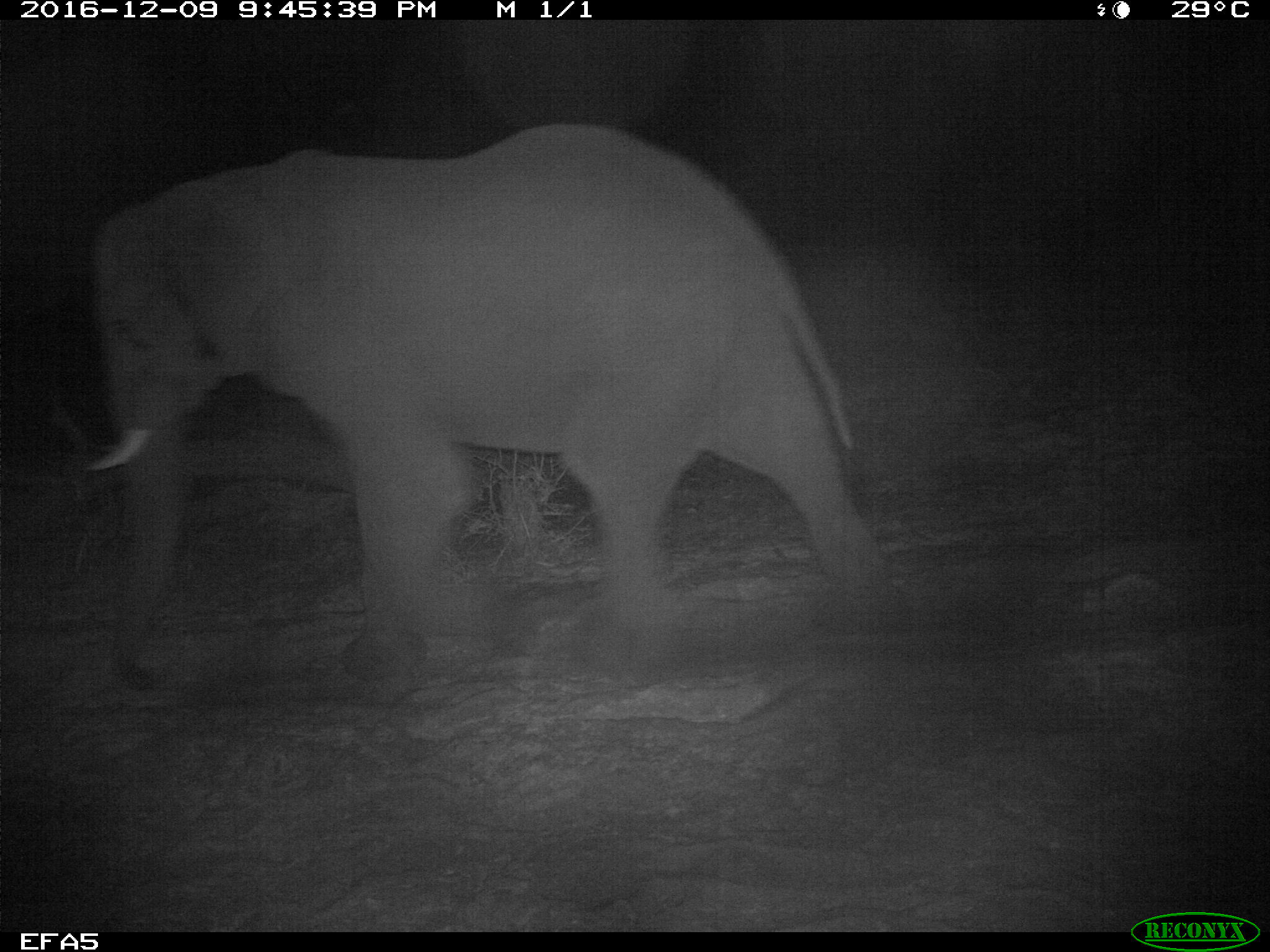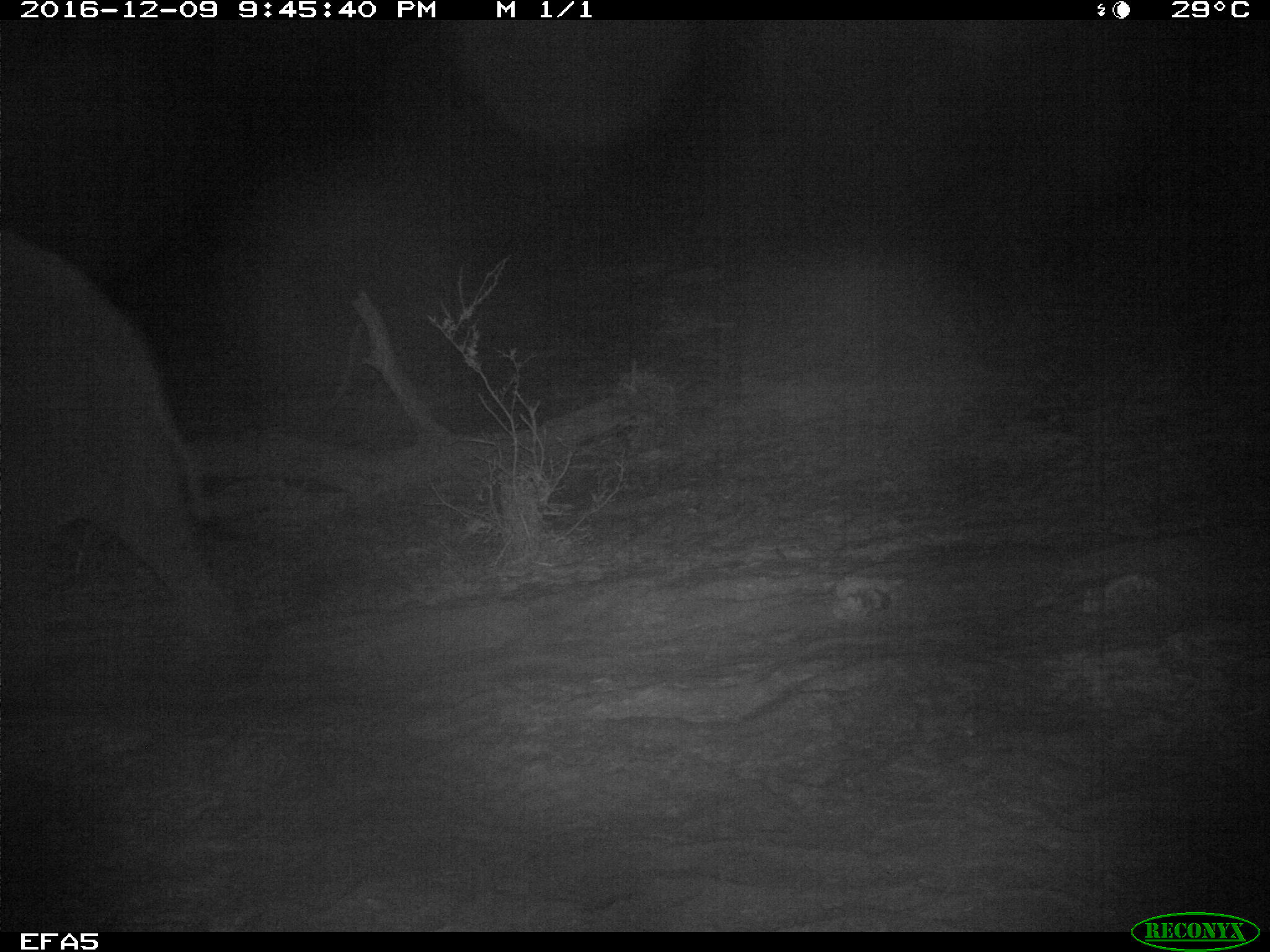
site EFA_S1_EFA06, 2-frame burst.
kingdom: Animalia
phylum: Chordata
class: Mammalia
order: Proboscidea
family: Elephantidae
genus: Loxodonta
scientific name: Loxodonta africana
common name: african bush elephant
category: elephant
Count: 1.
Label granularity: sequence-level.